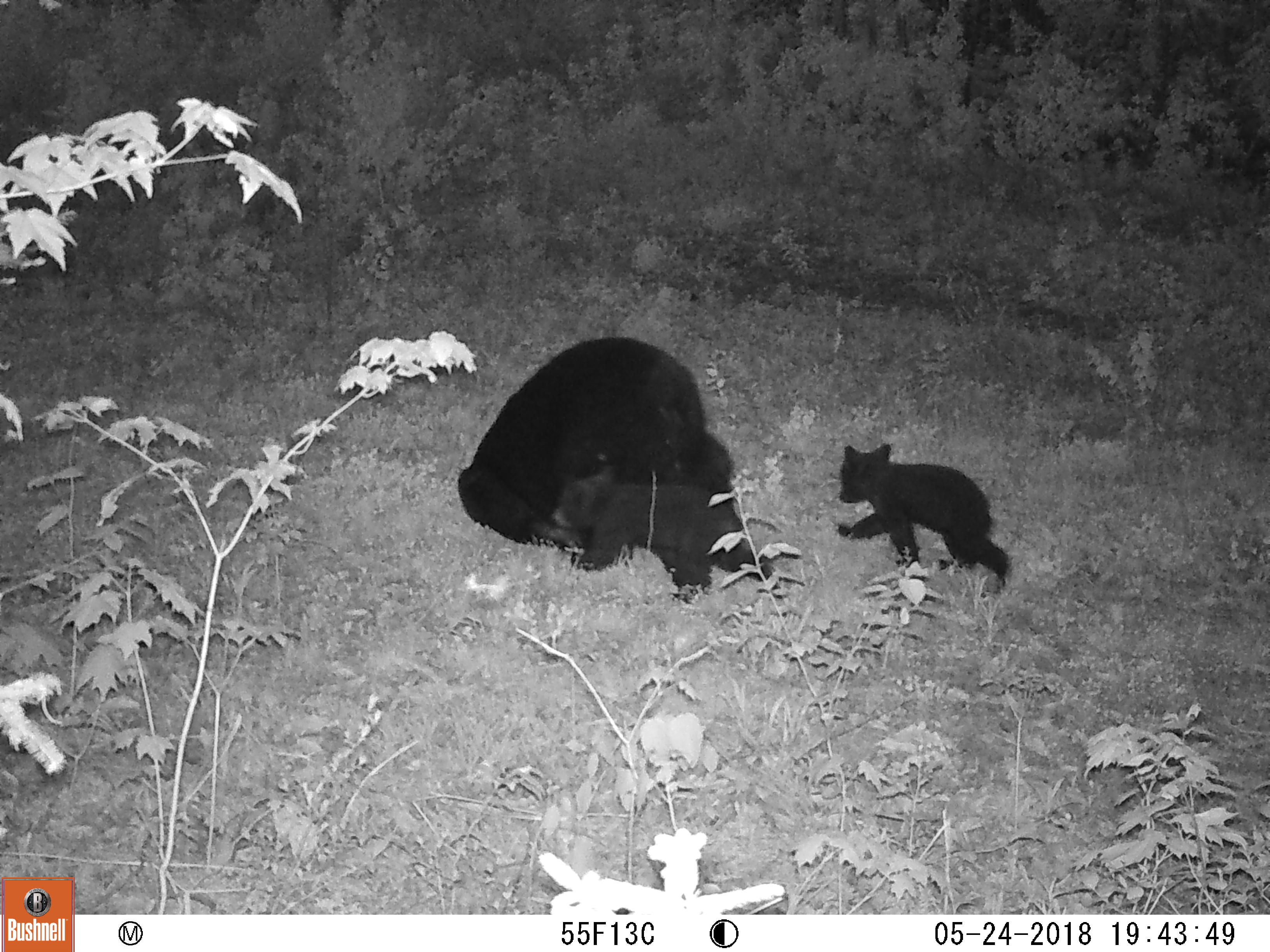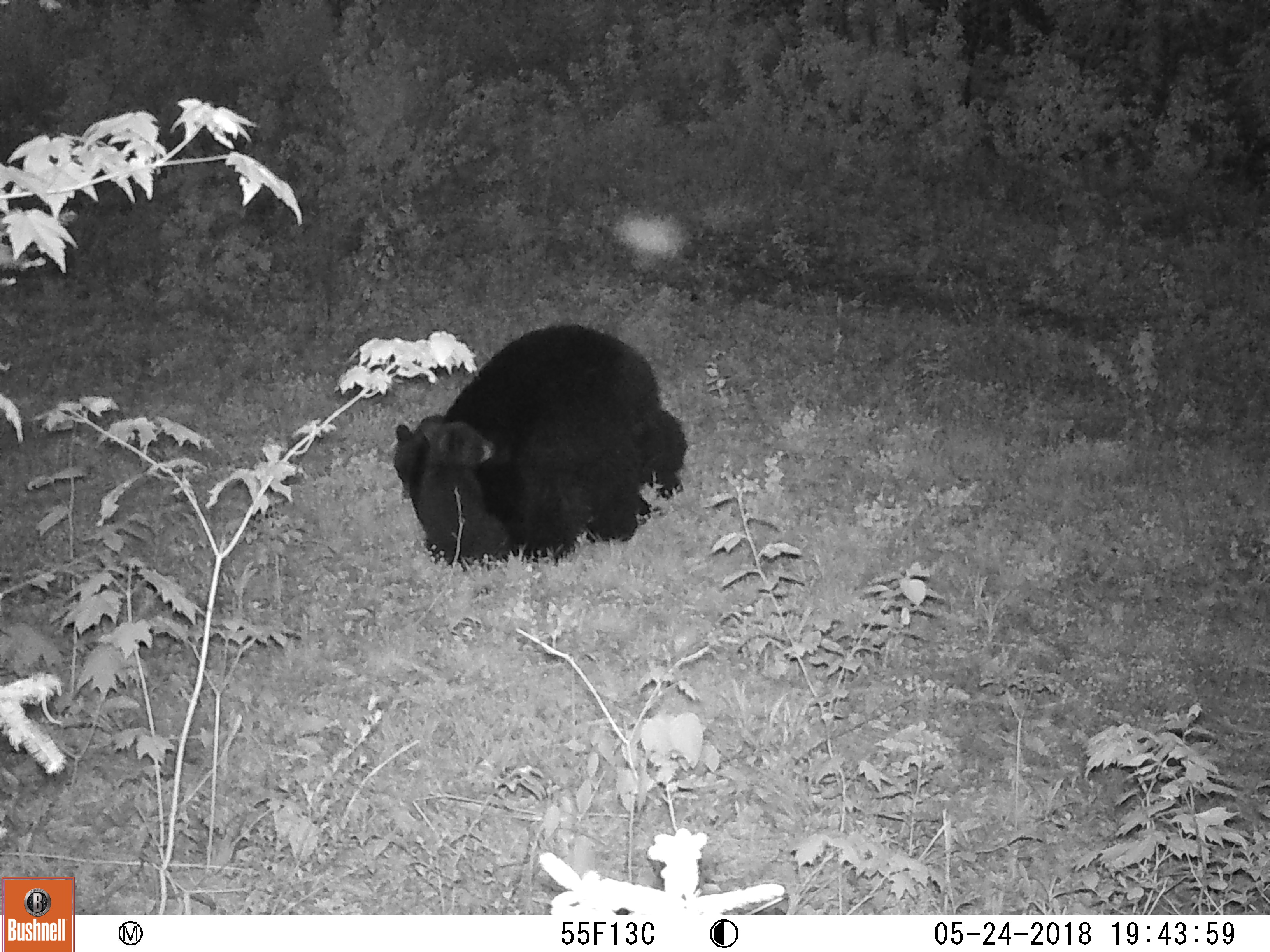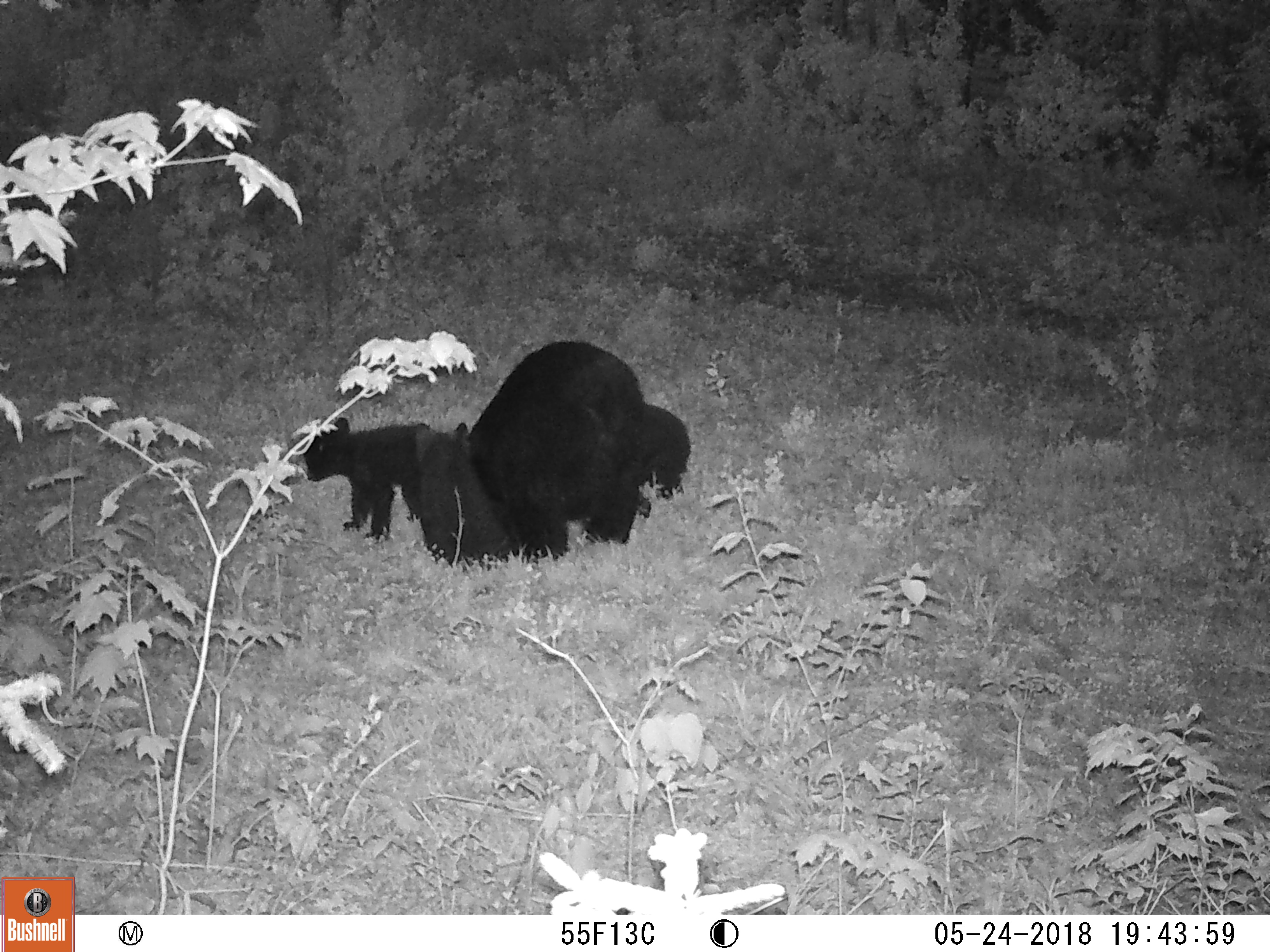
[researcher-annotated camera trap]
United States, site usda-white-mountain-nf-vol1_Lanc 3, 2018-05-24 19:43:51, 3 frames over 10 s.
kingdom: Animalia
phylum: Chordata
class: Mammalia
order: Carnivora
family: Ursidae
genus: Ursus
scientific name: Ursus americanus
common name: black bear